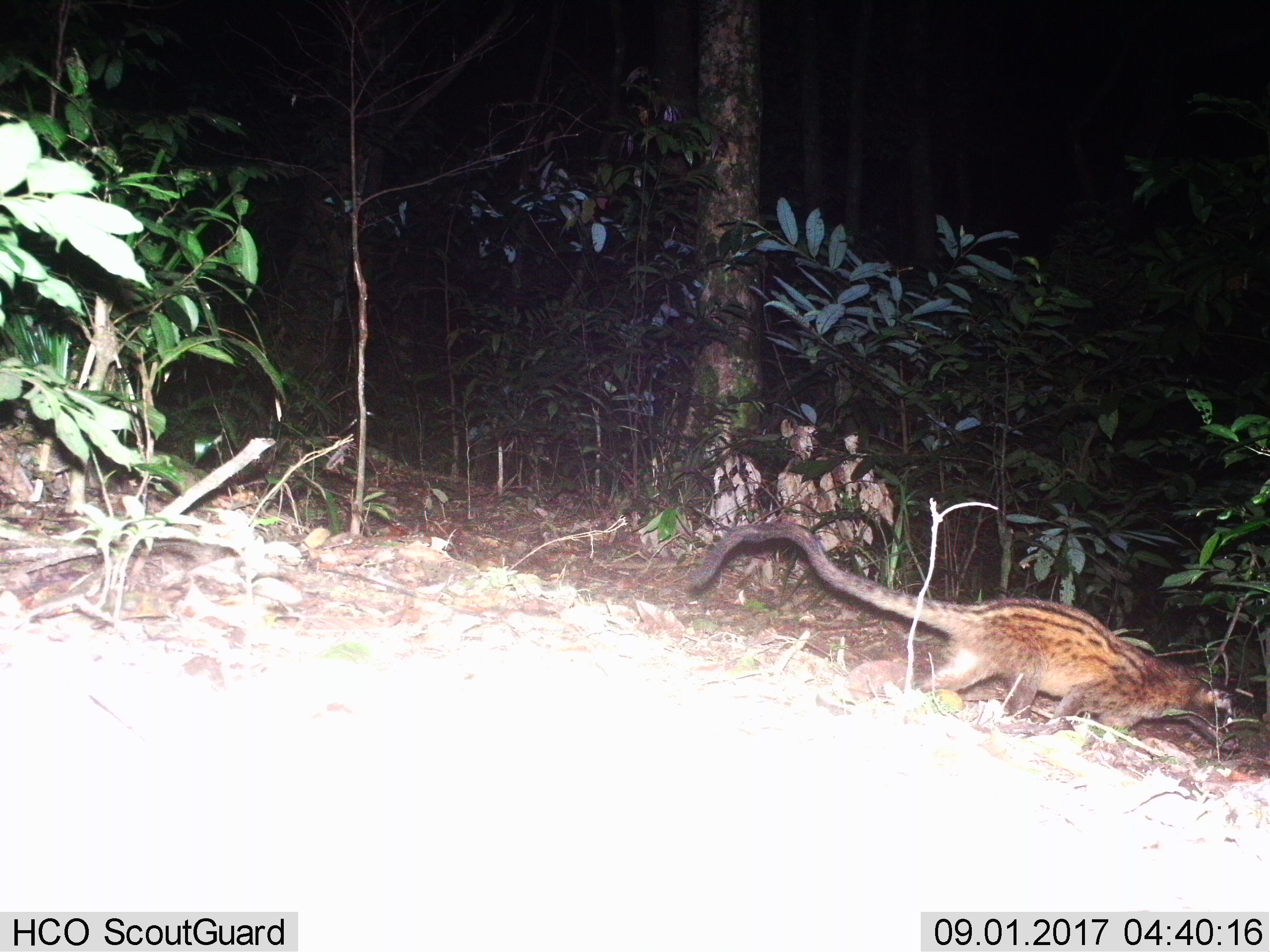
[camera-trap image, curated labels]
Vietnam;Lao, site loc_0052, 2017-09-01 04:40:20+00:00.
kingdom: Animalia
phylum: Chordata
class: Mammalia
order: Carnivora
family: Viverridae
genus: Paradoxurus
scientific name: Paradoxurus hermaphroditus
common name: common palm civet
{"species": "common palm civet (Paradoxurus hermaphroditus)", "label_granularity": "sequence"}